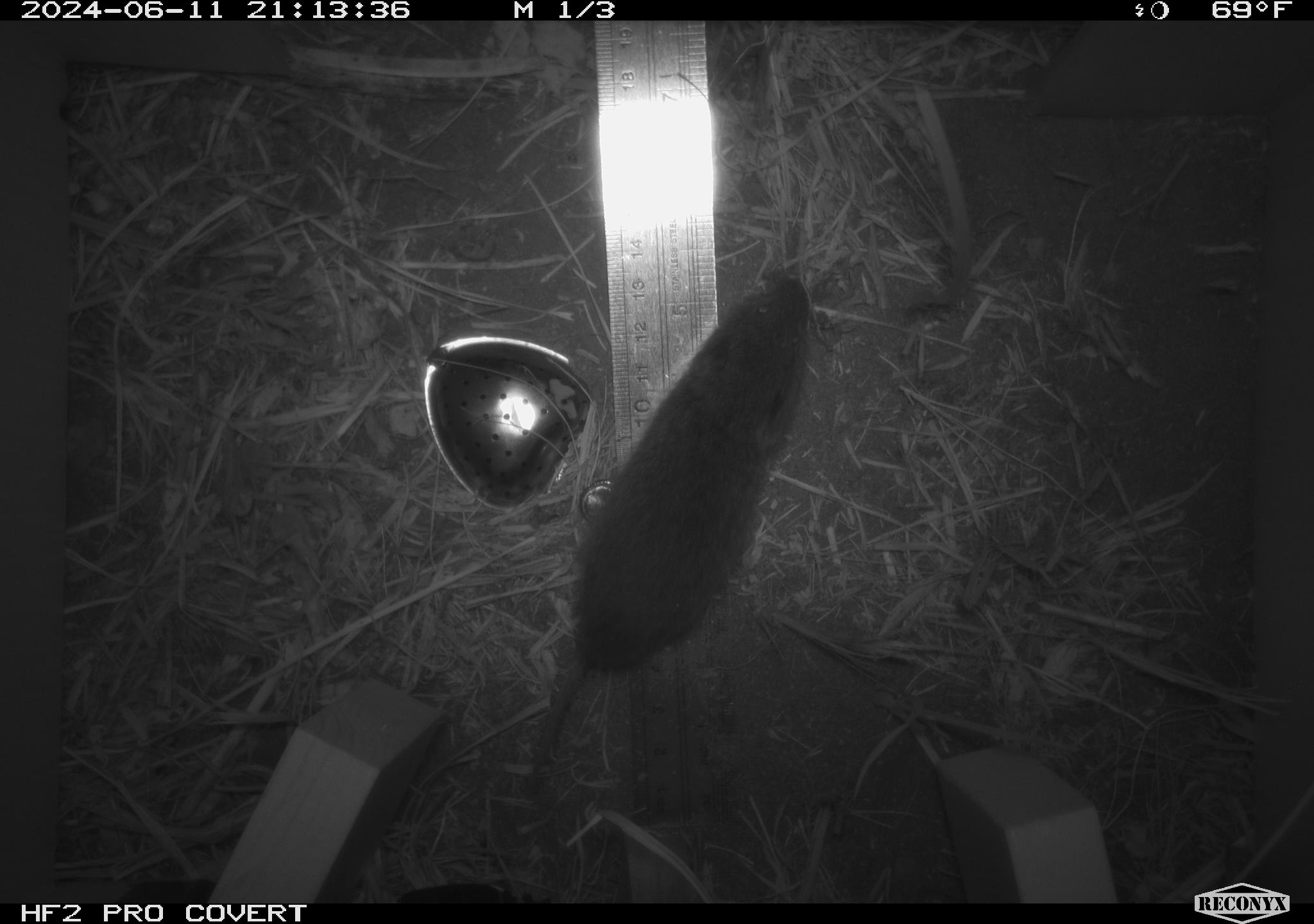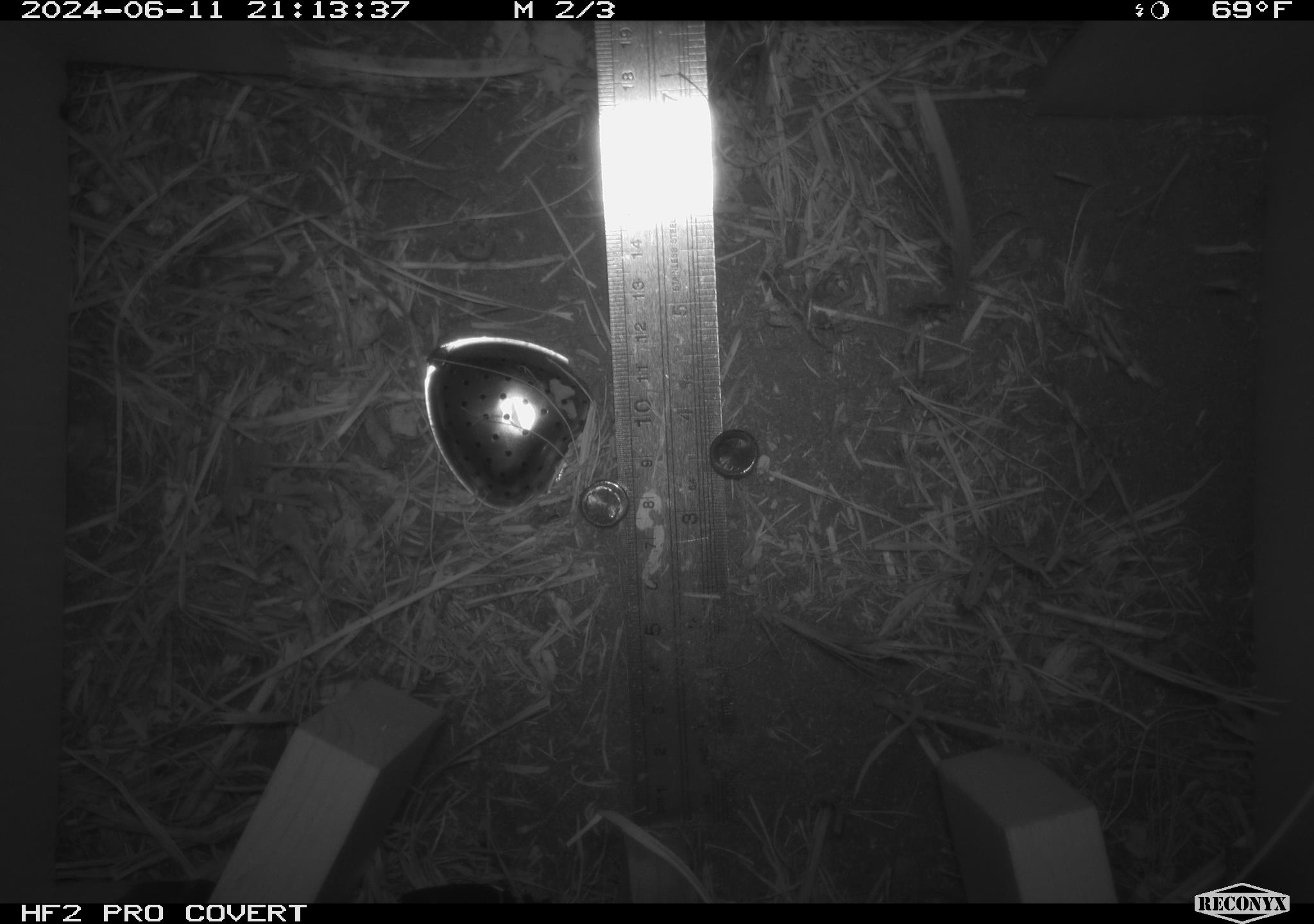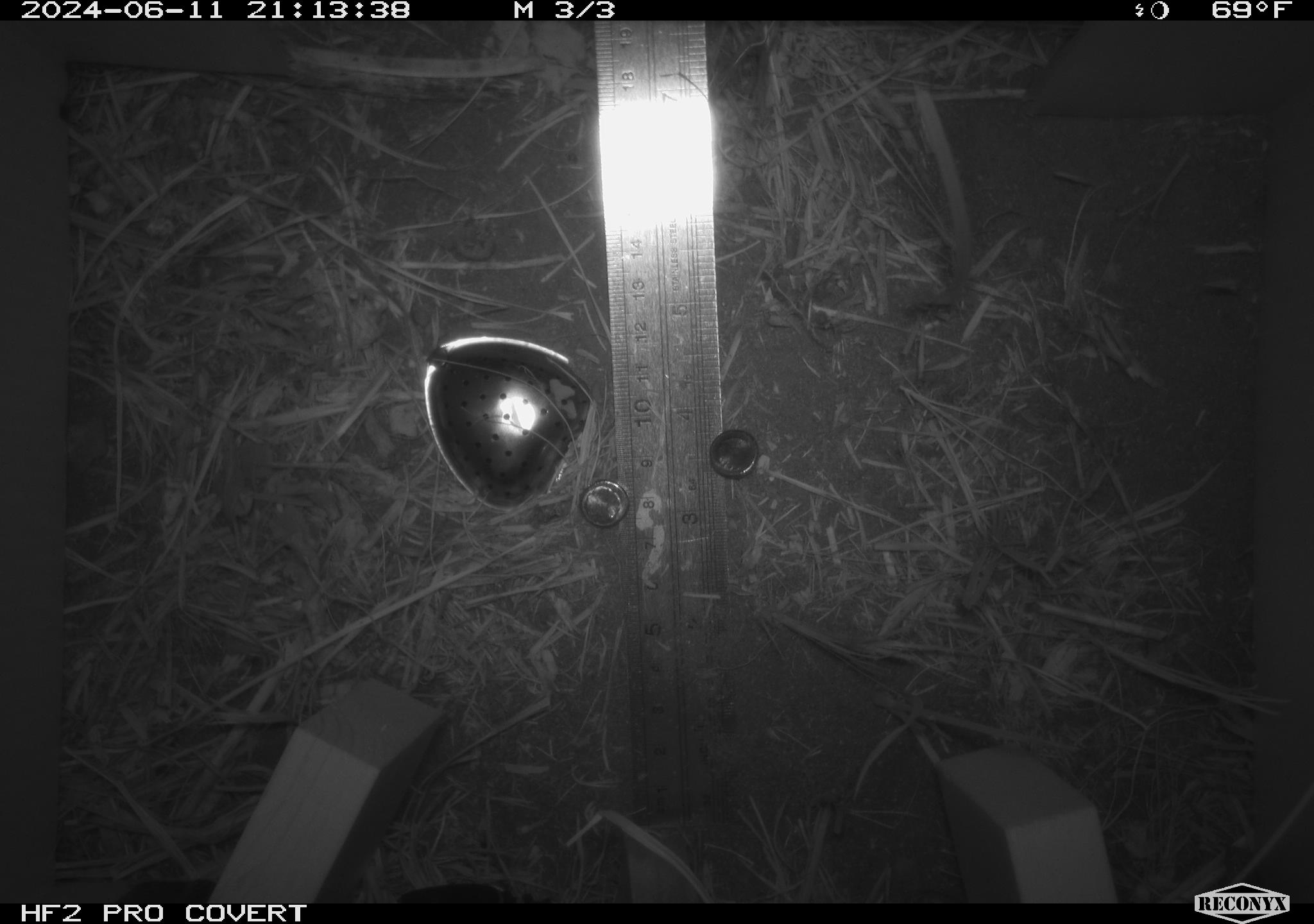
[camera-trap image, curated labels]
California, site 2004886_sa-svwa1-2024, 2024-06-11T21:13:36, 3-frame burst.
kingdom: Animalia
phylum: Chordata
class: Mammalia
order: Rodentia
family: Cricetidae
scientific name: Arvicolinae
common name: voles, lemmings, and muskrats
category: arvicolinae subfamily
Arvicolinae subfamily (voles, lemmings, and muskrats) (Arvicolinae).